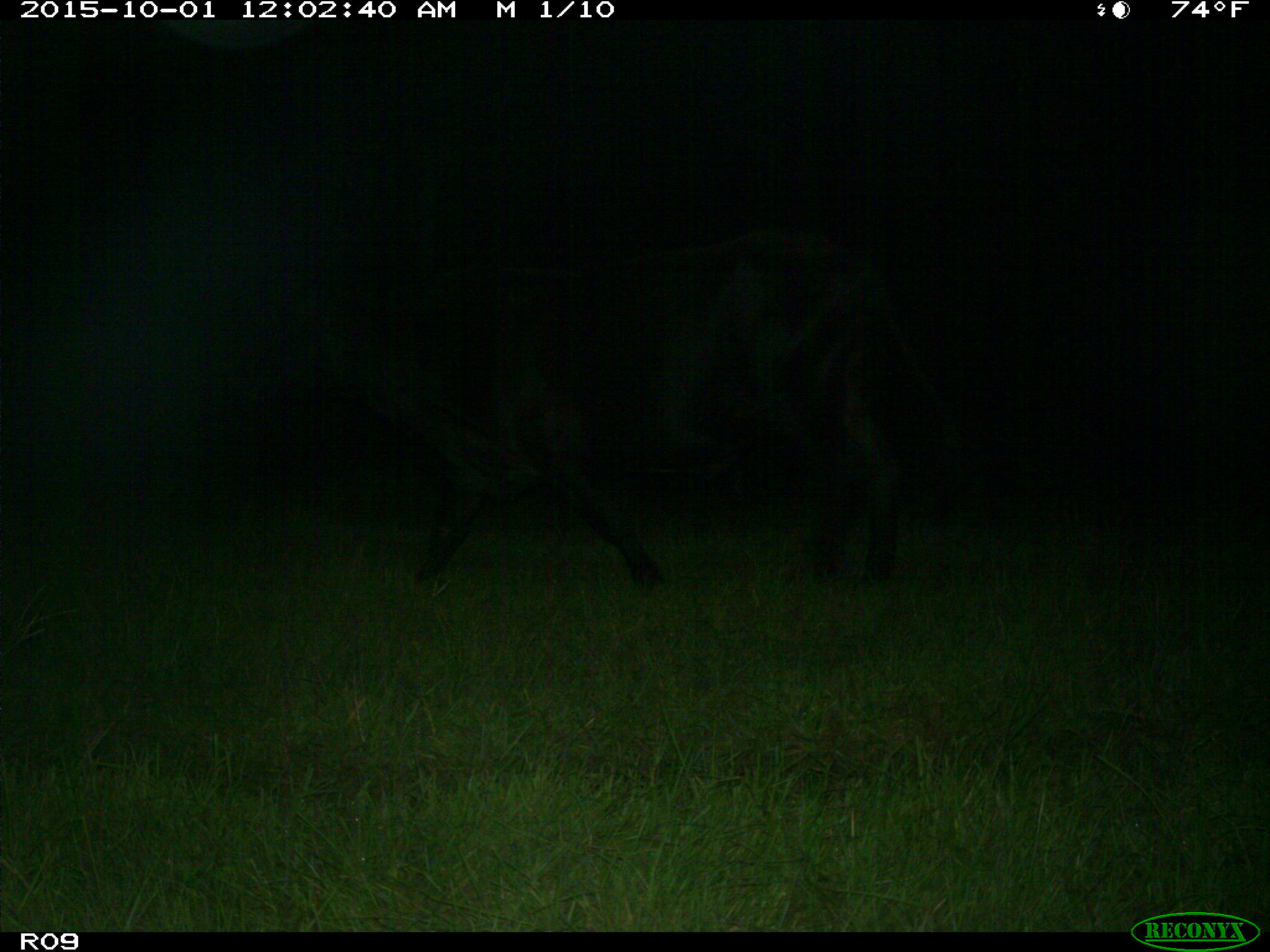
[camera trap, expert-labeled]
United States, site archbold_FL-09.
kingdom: Animalia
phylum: Chordata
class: Mammalia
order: Artiodactyla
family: Bovidae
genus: Bos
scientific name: Bos taurus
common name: domestic cow